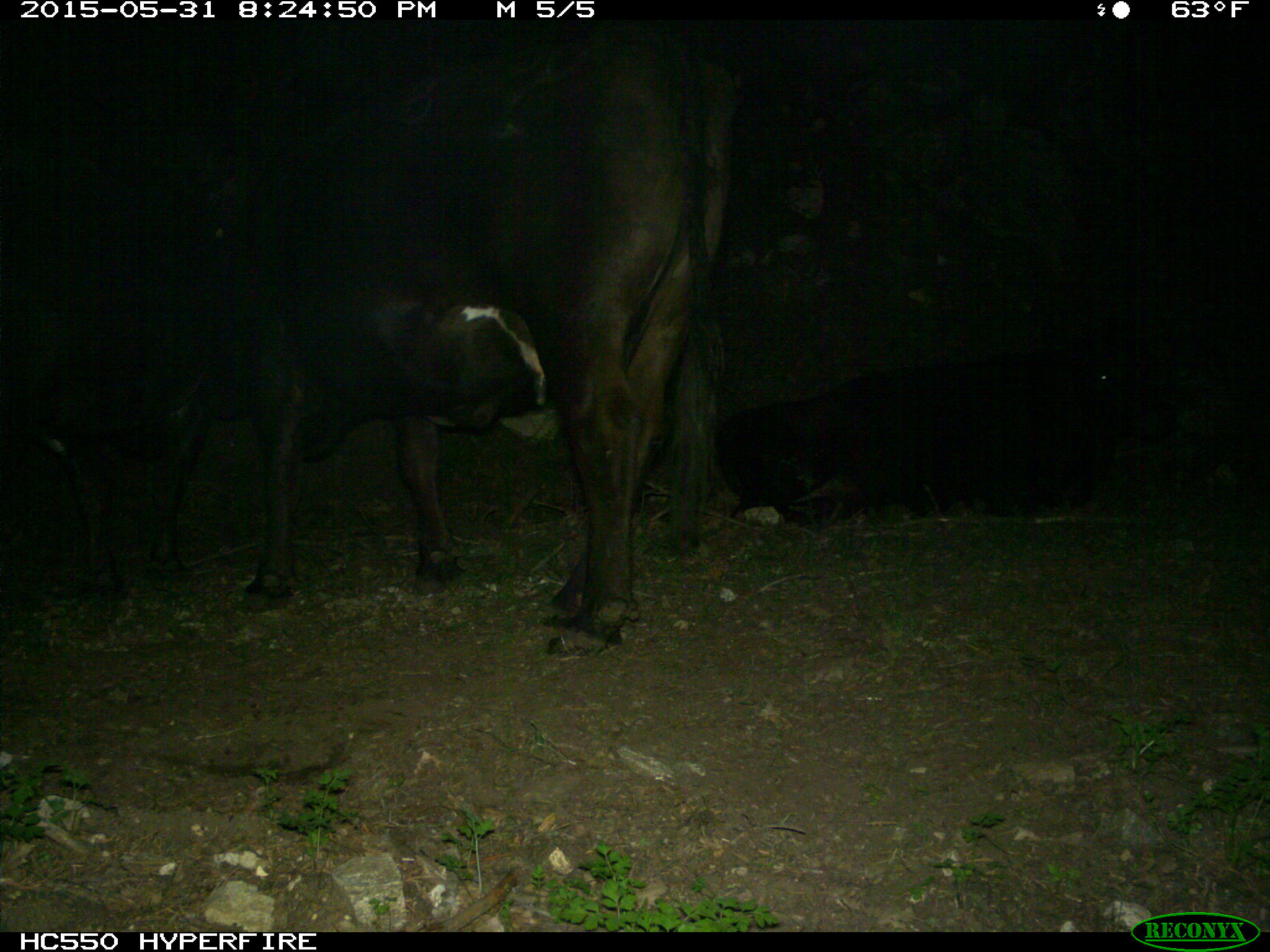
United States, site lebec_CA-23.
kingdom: Animalia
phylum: Chordata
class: Mammalia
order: Artiodactyla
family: Bovidae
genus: Bos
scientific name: Bos taurus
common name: domestic cow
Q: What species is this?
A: Bos taurus (domestic cow).